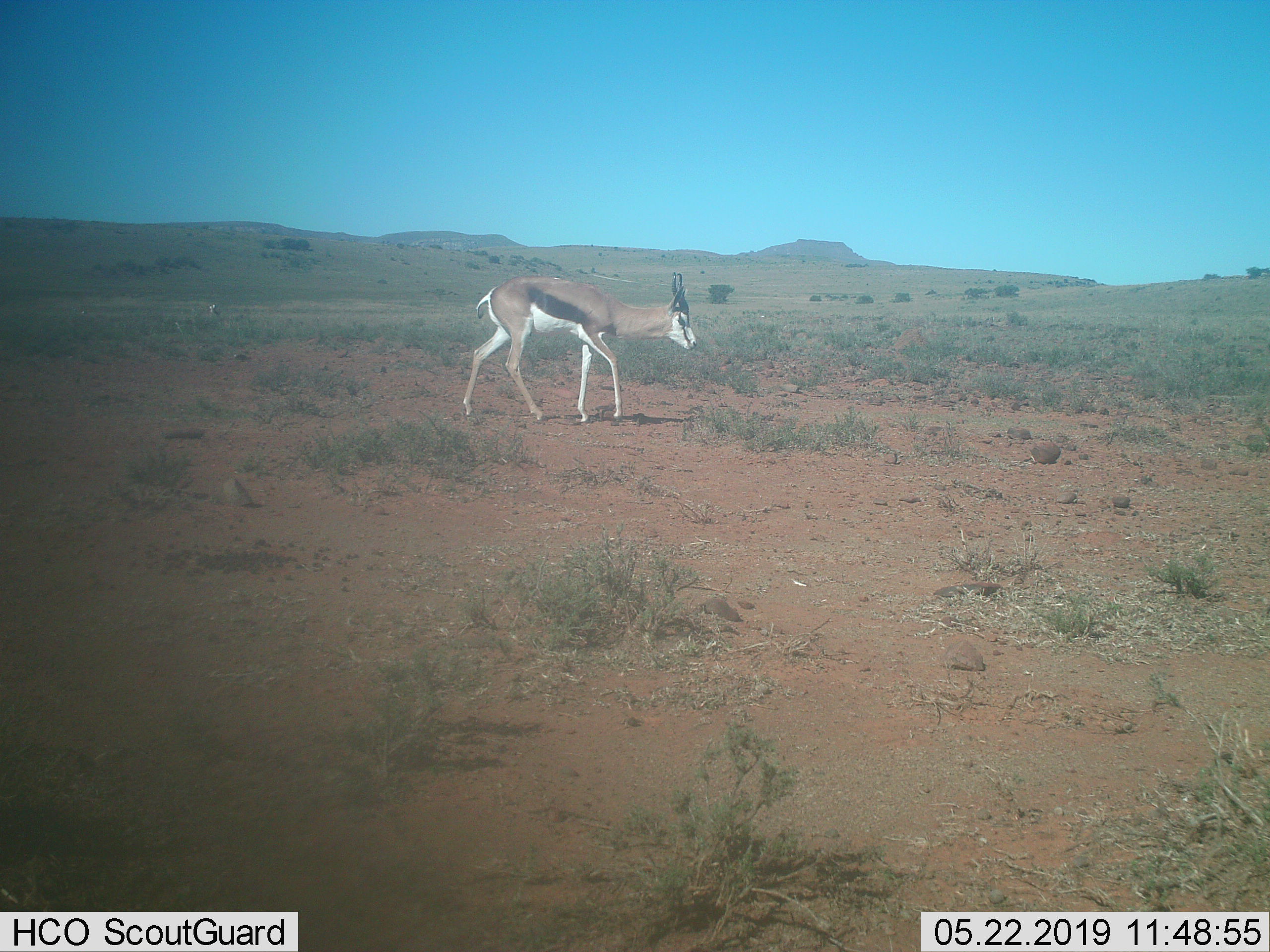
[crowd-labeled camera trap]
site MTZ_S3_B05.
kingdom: Animalia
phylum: Chordata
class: Mammalia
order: Artiodactyla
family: Bovidae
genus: Antidorcas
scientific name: Antidorcas marsupialis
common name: springbok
Springbok (Antidorcas marsupialis), count 1. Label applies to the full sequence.